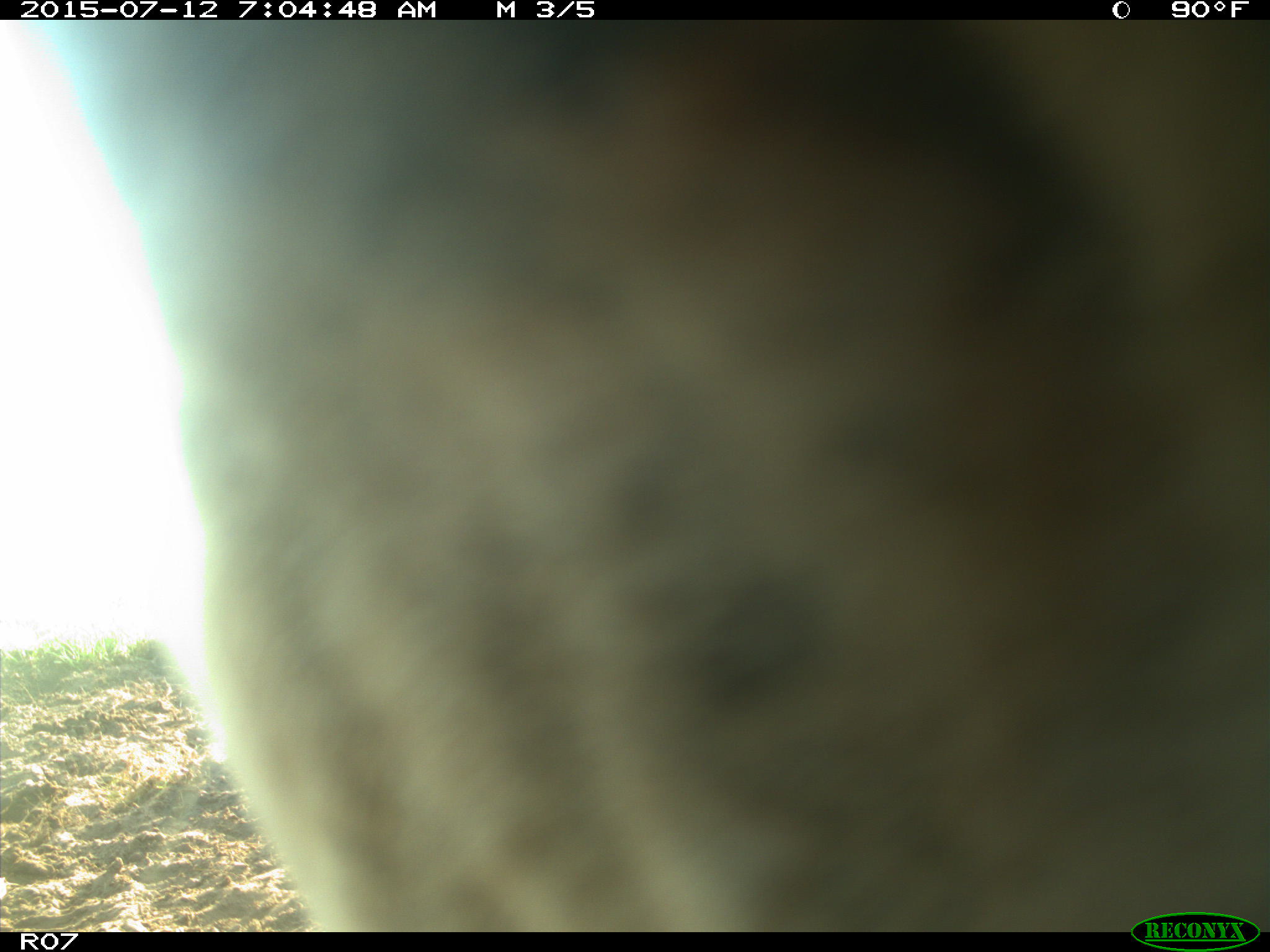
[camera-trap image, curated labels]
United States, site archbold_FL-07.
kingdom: Animalia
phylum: Chordata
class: Mammalia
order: Artiodactyla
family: Bovidae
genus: Bos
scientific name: Bos taurus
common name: domestic cow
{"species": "Bos taurus (domestic cow)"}